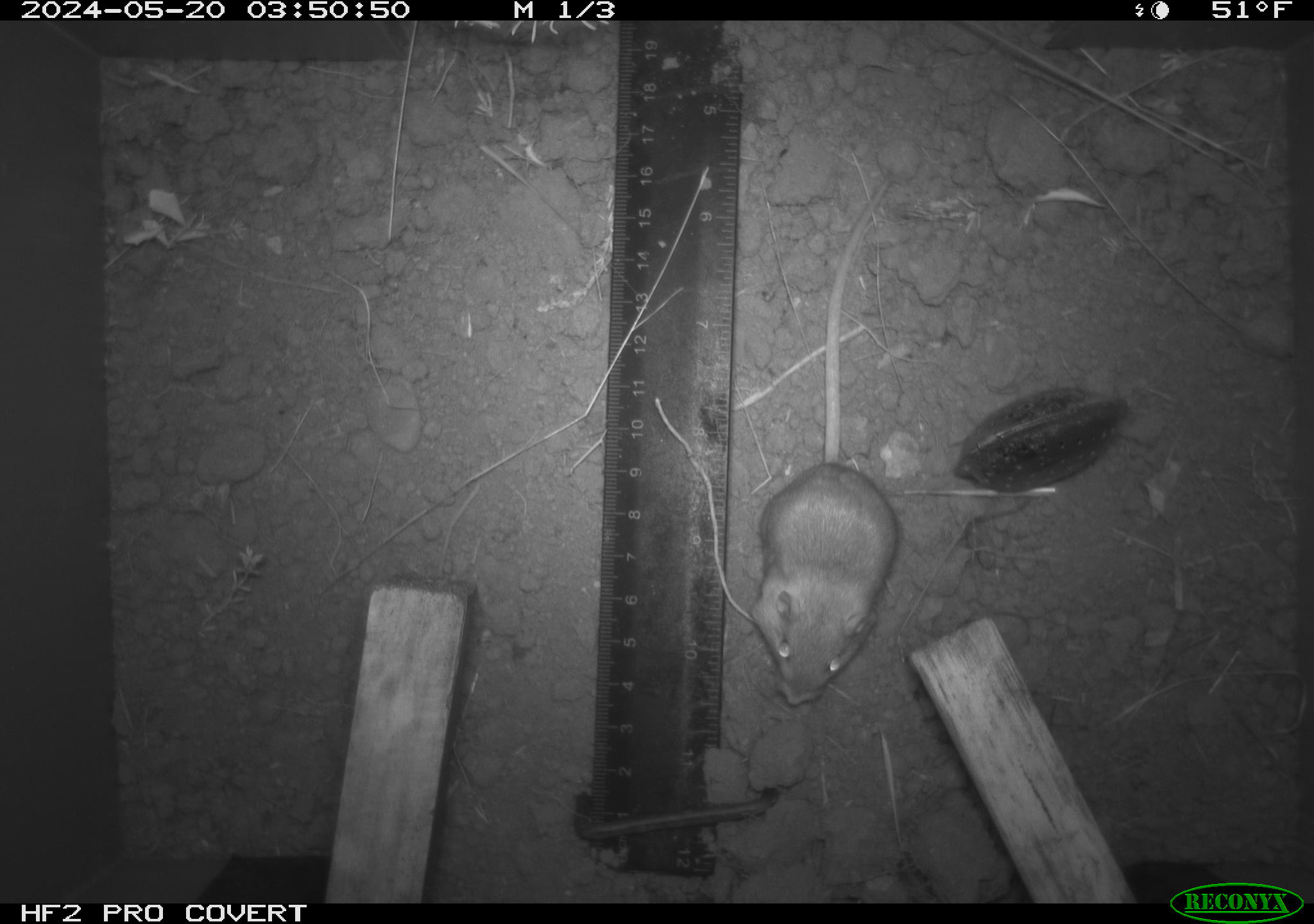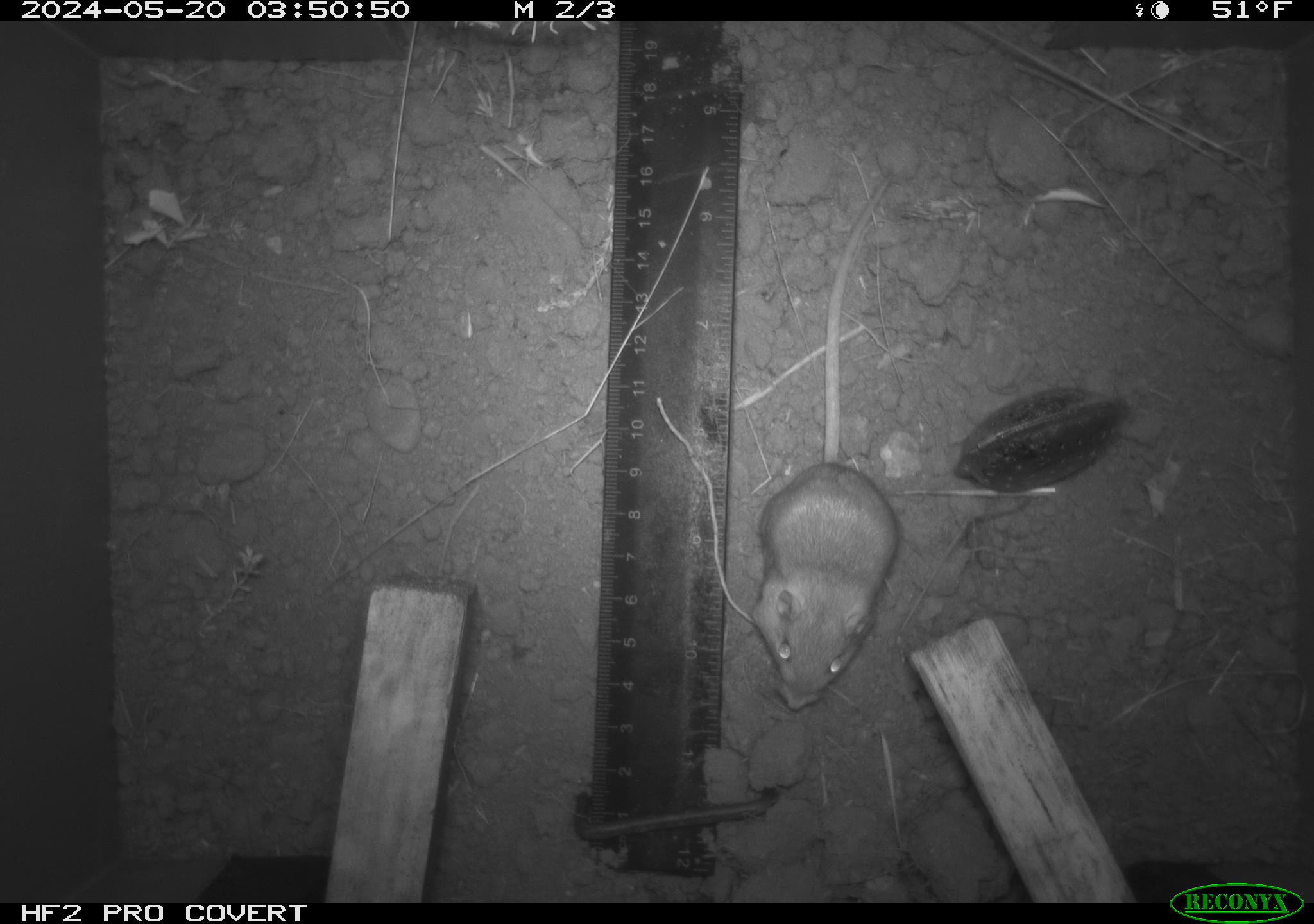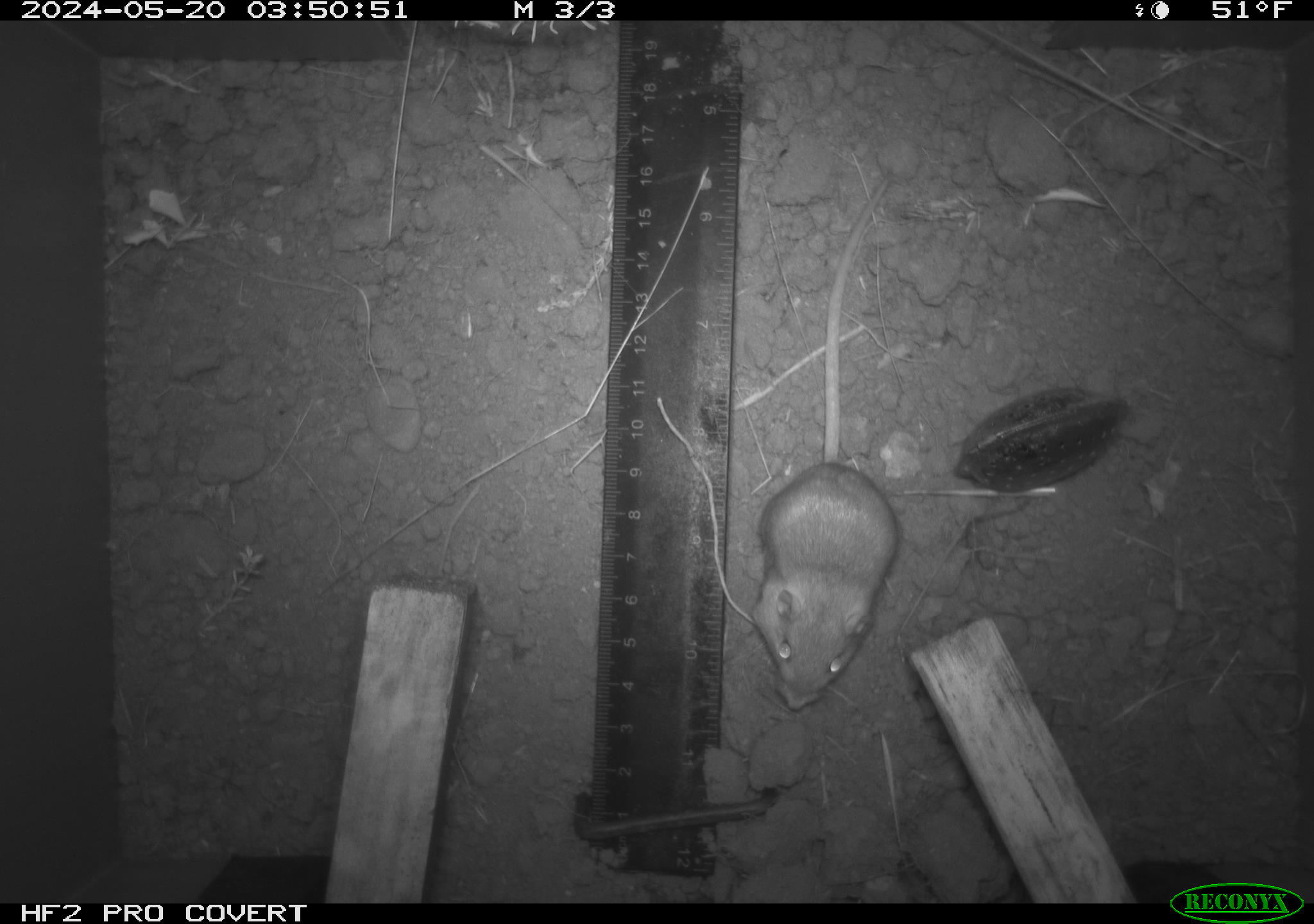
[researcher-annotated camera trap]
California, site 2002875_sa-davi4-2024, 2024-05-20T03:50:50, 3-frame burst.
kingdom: Animalia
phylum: Chordata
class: Mammalia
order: Rodentia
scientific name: Rodentia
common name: mouse species